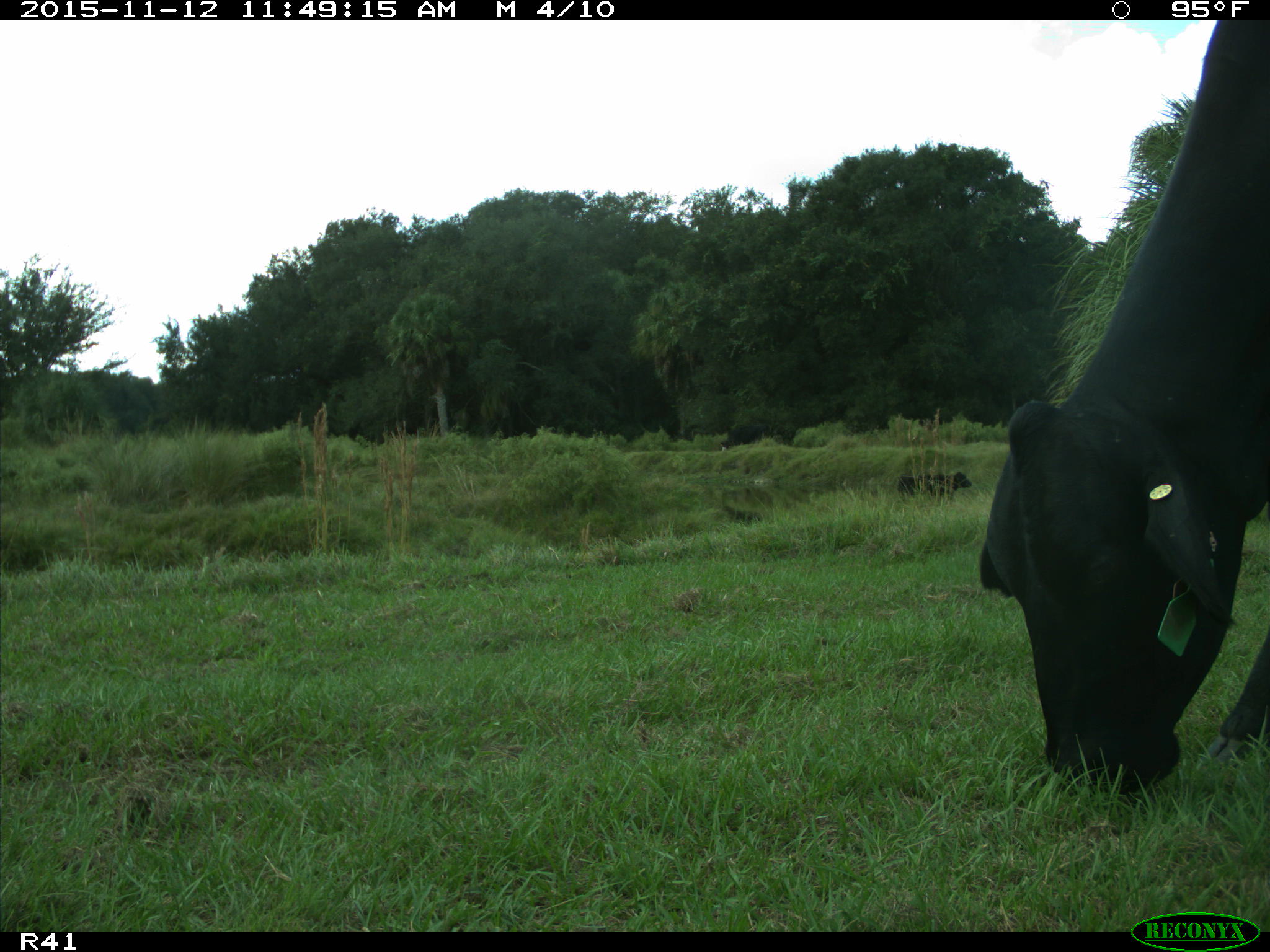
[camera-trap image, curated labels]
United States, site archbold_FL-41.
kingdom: Animalia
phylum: Chordata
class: Mammalia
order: Artiodactyla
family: Bovidae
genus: Bos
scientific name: Bos taurus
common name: domestic cow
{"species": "Bos taurus (domestic cow)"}